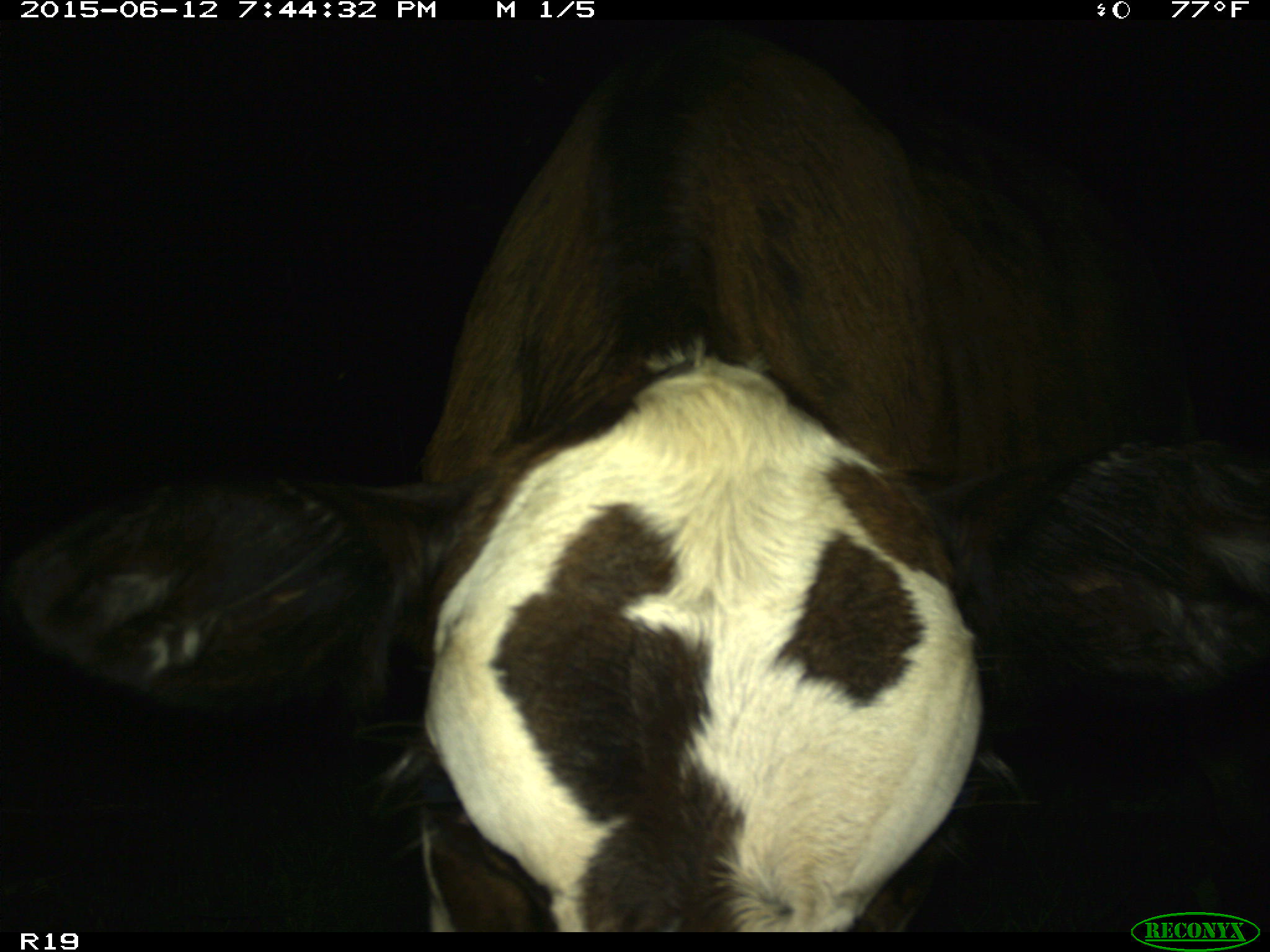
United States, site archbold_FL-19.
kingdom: Animalia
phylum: Chordata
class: Mammalia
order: Artiodactyla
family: Bovidae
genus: Bos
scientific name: Bos taurus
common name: domestic cow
Bos taurus (domestic cow).